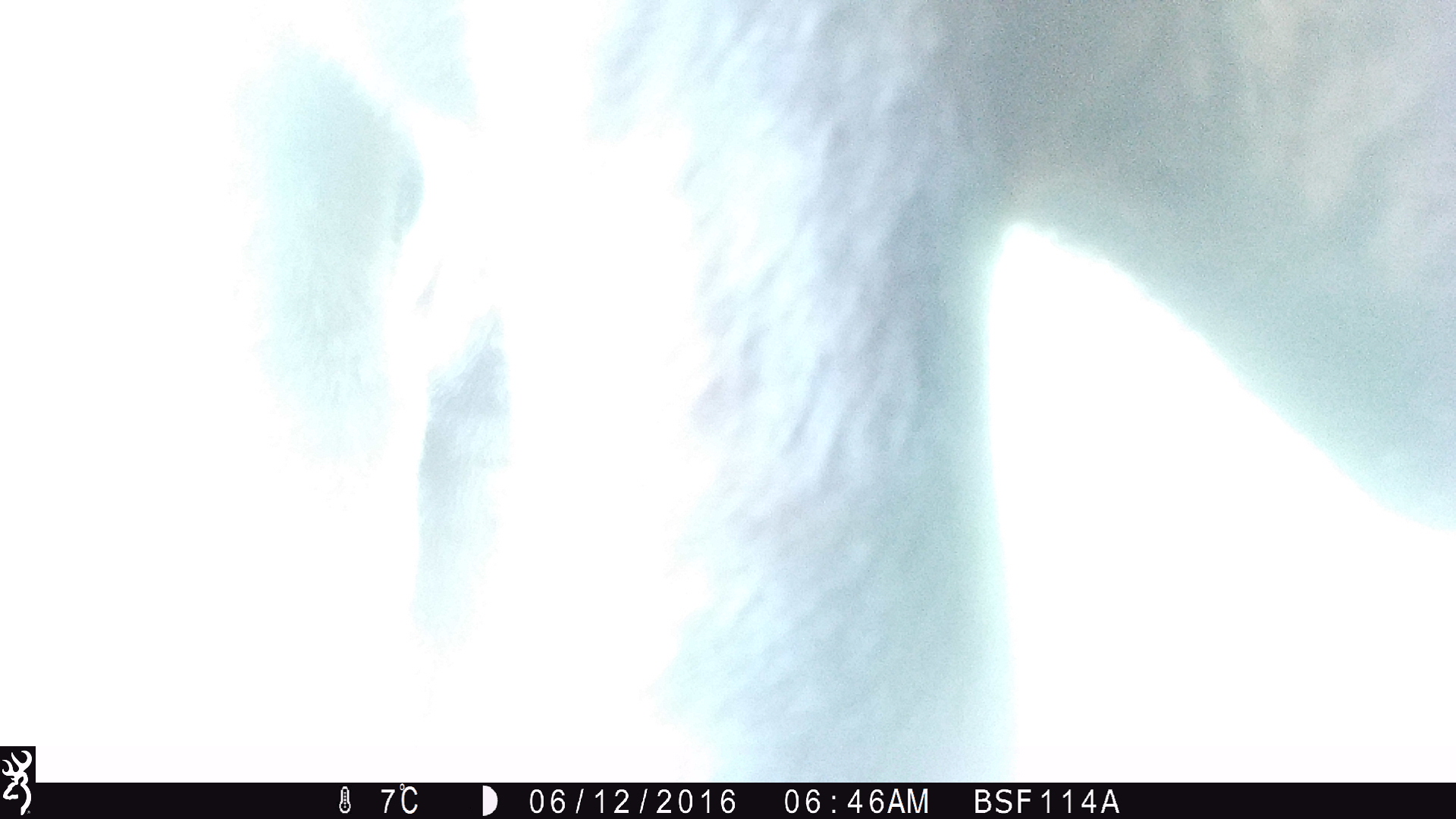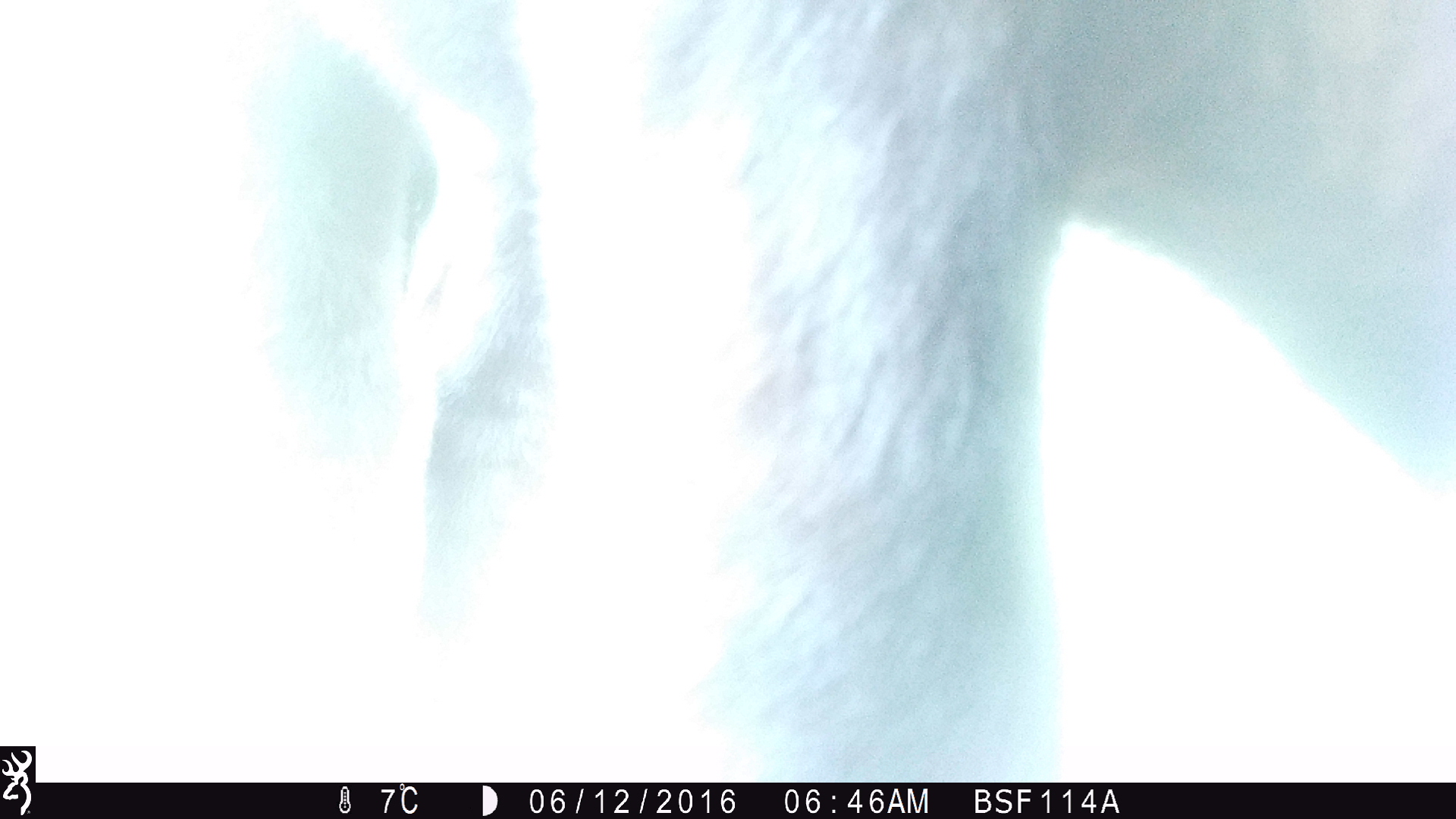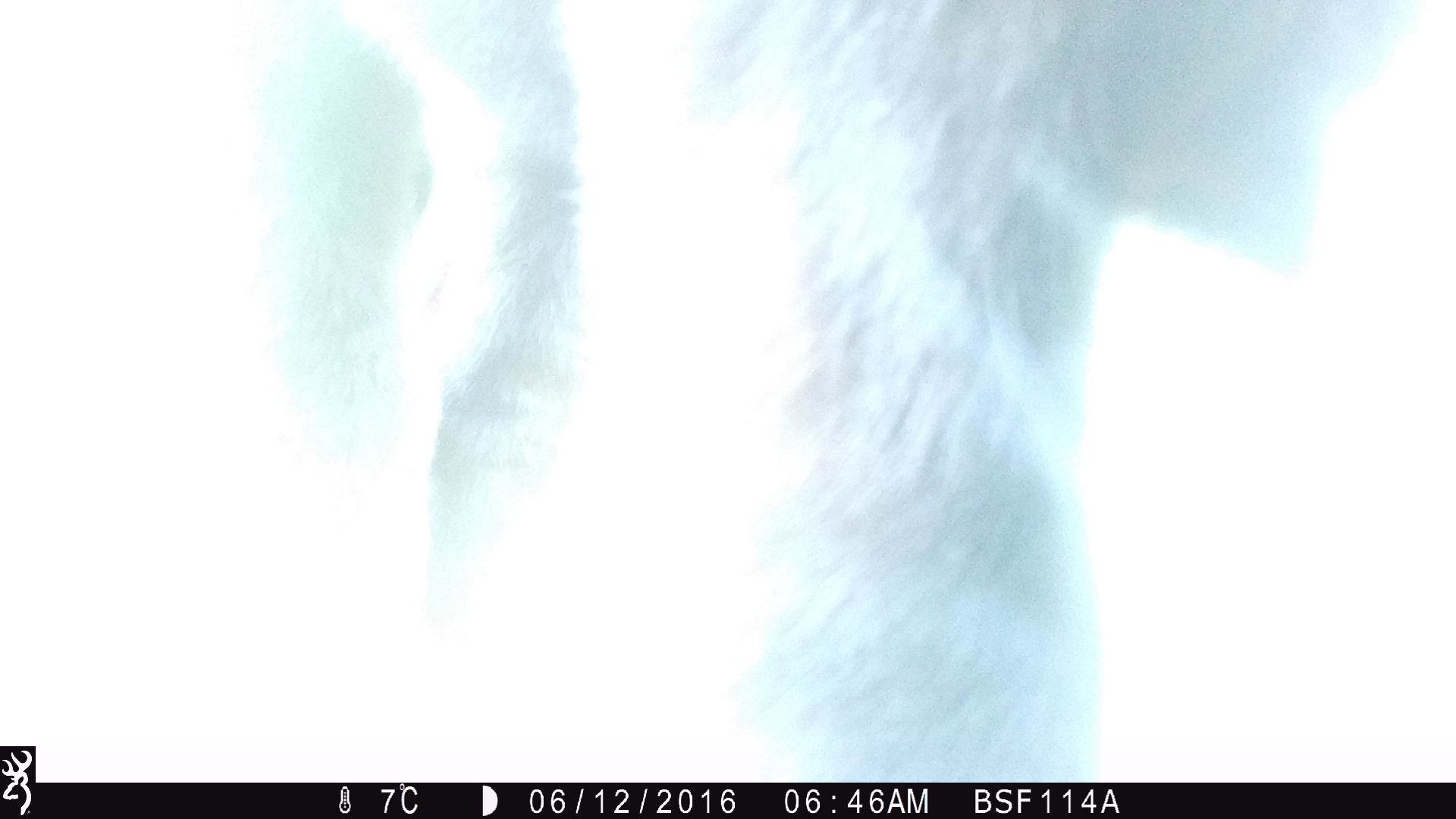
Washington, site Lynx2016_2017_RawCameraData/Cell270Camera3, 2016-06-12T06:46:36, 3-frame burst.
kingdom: Animalia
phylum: Chordata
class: Mammalia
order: Artiodactyla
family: Bovidae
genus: Bos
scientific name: Bos taurus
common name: domestic cattle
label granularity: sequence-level